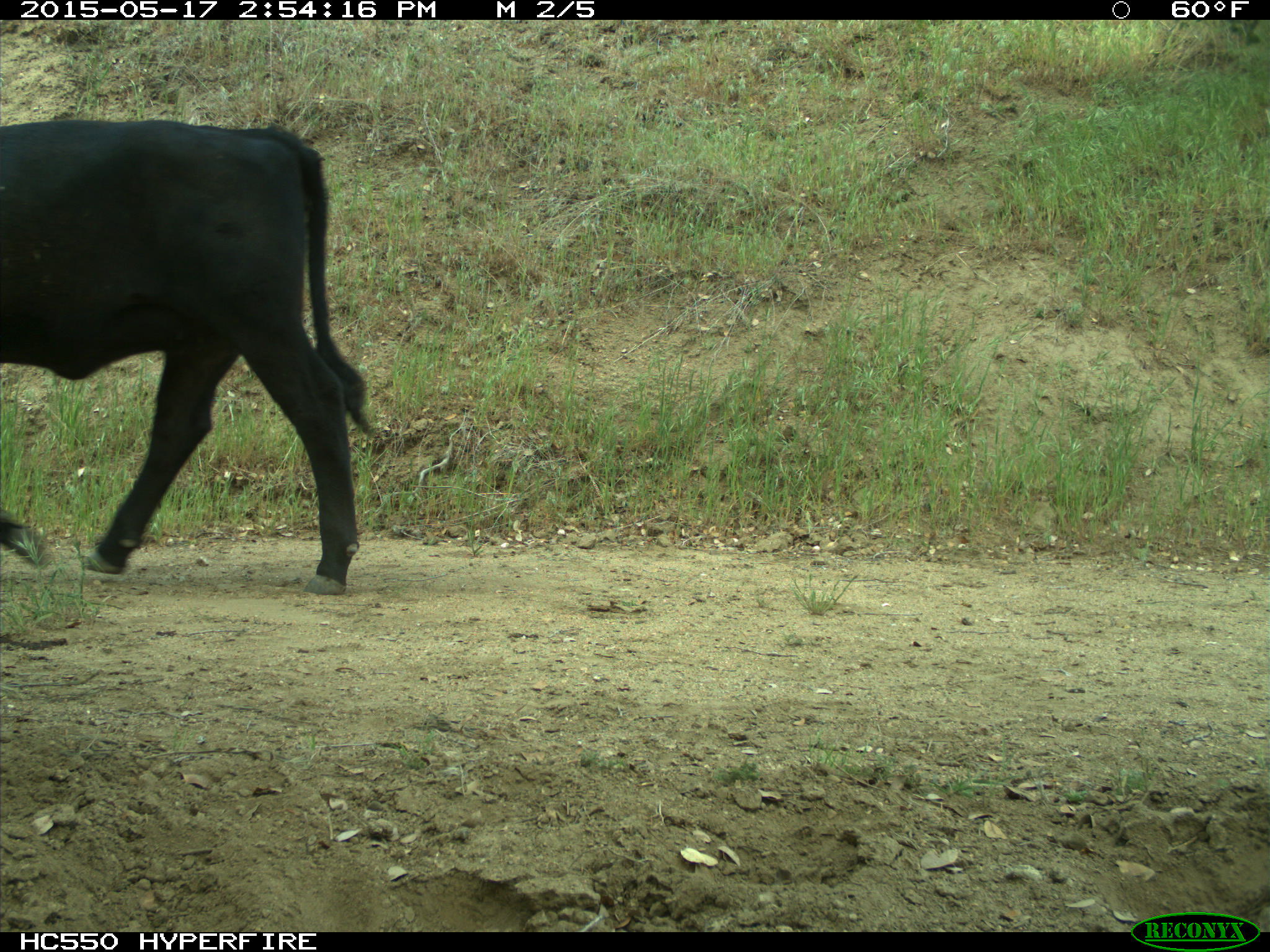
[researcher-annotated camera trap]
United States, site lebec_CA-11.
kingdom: Animalia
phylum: Chordata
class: Mammalia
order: Artiodactyla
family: Bovidae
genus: Bos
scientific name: Bos taurus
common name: domestic cow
Bos taurus (domestic cow).